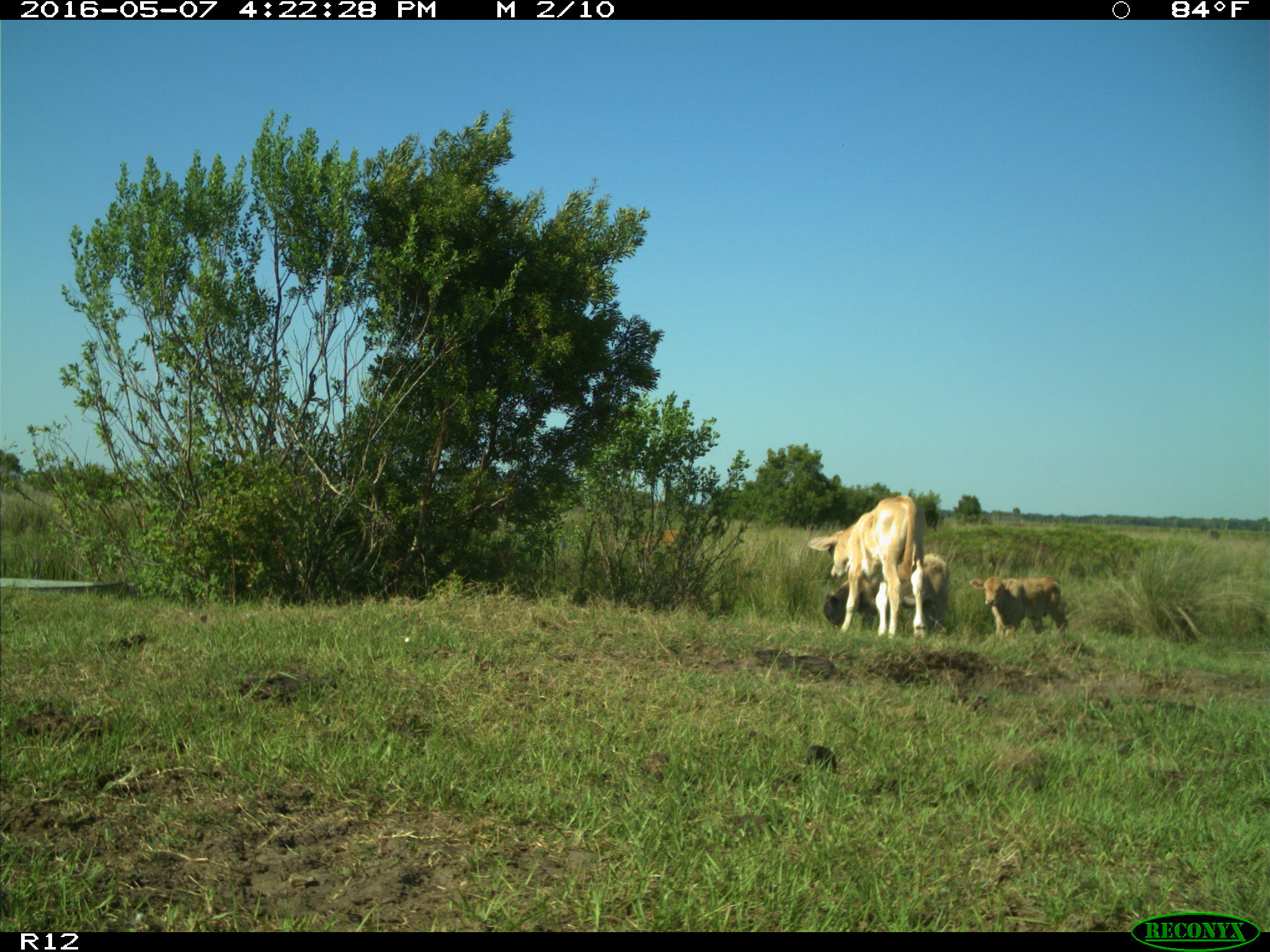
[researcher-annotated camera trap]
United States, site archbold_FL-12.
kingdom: Animalia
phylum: Chordata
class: Mammalia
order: Artiodactyla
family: Bovidae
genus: Bos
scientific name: Bos taurus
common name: domestic cow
Bos taurus (domestic cow).